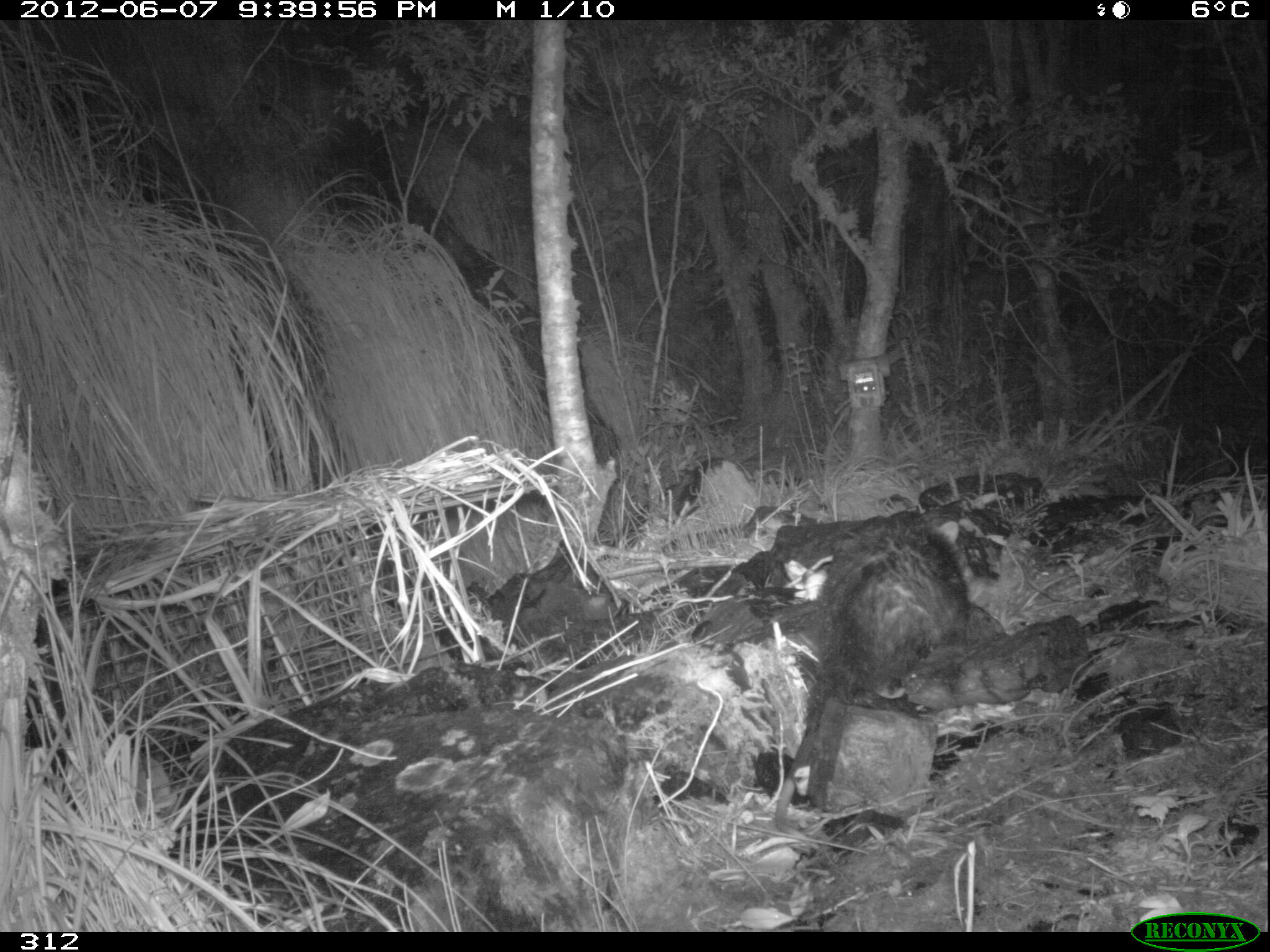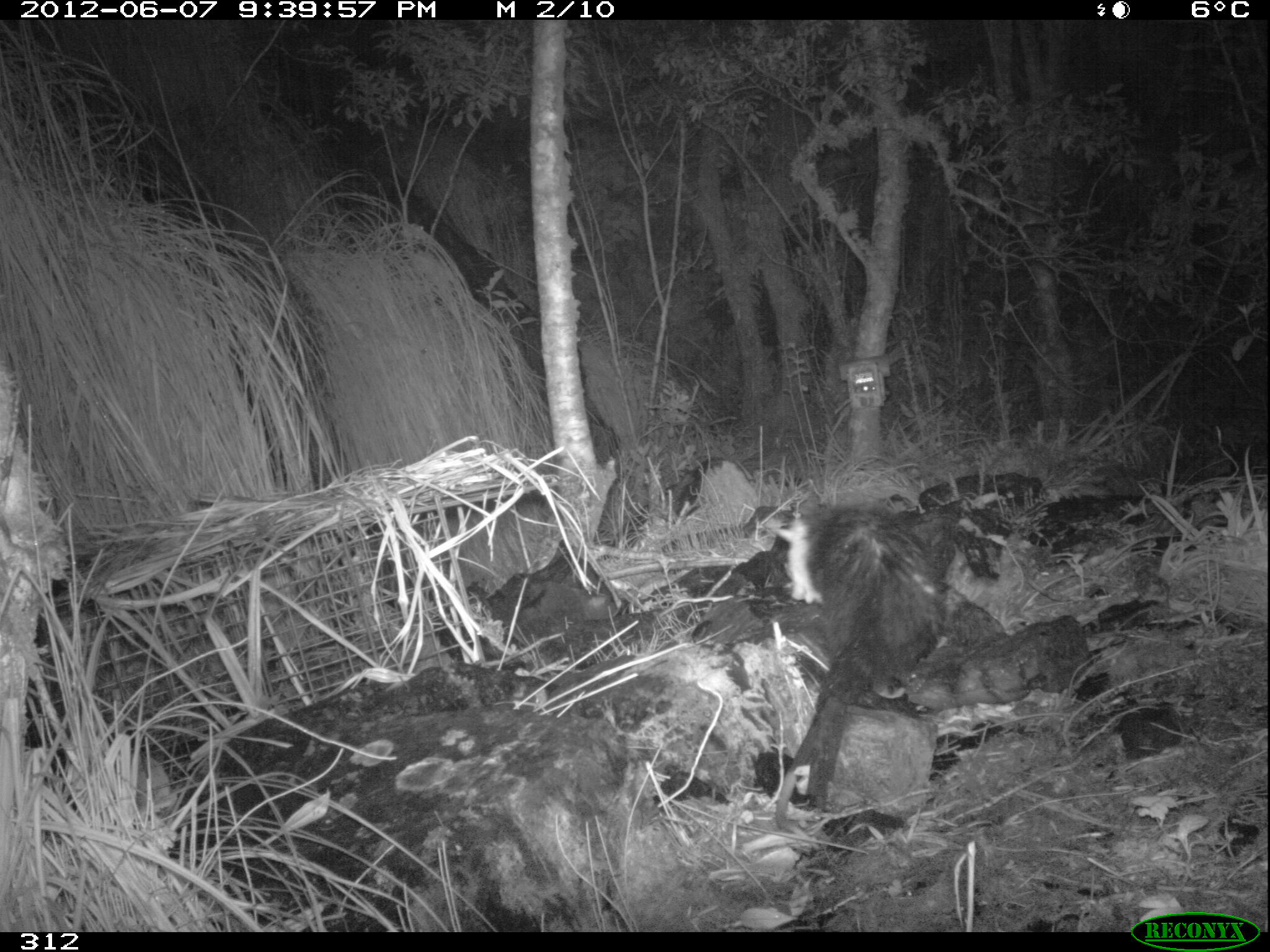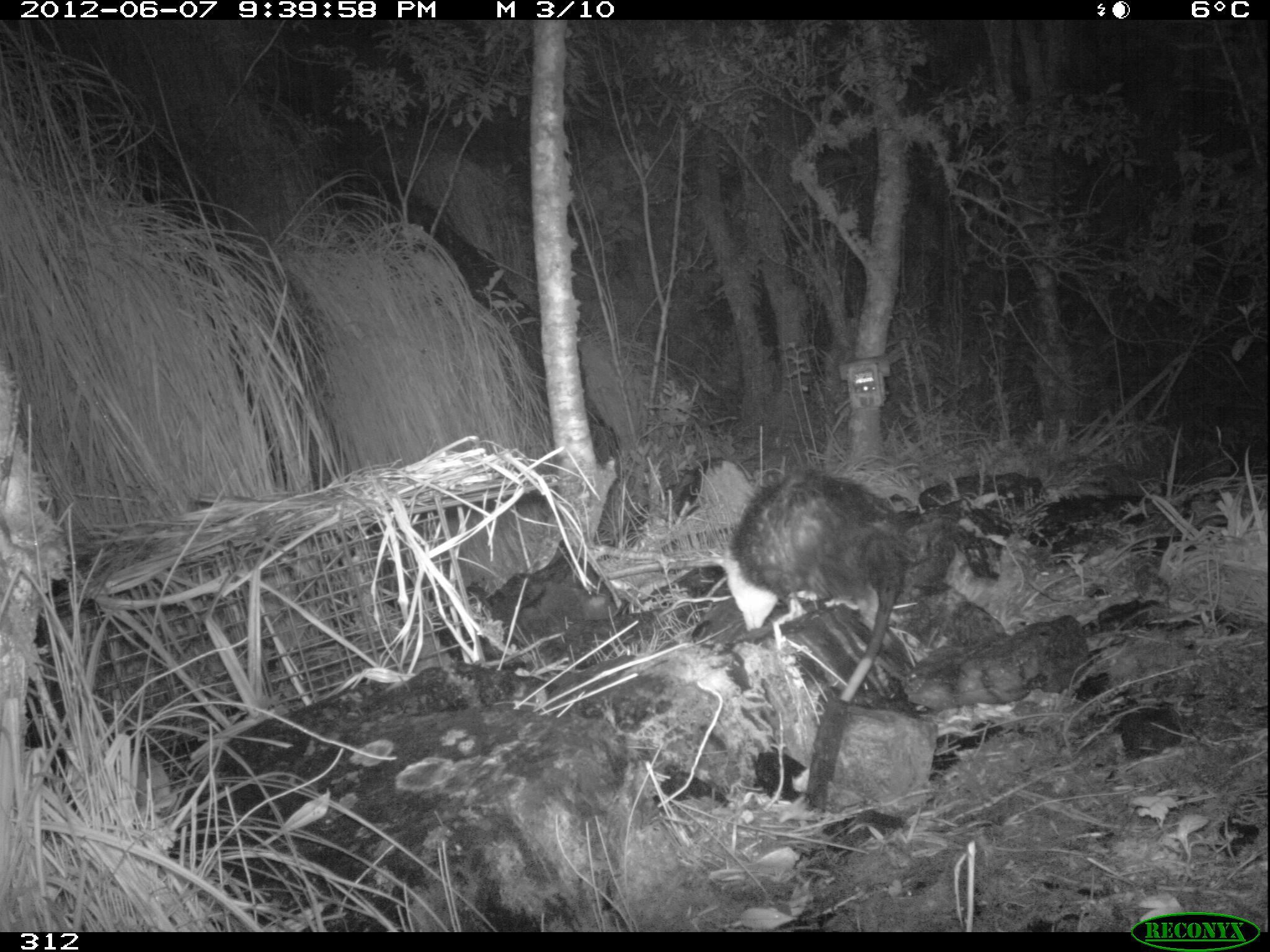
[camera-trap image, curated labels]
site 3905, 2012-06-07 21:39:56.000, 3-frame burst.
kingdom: Animalia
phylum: Chordata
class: Mammalia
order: Didelphimorphia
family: Didelphidae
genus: Didelphis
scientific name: Didelphis pernigra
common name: andean white-eared opossum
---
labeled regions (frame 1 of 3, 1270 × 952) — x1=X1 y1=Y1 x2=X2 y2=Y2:
didelphis pernigra: x1=772 y1=507 x2=971 y2=851